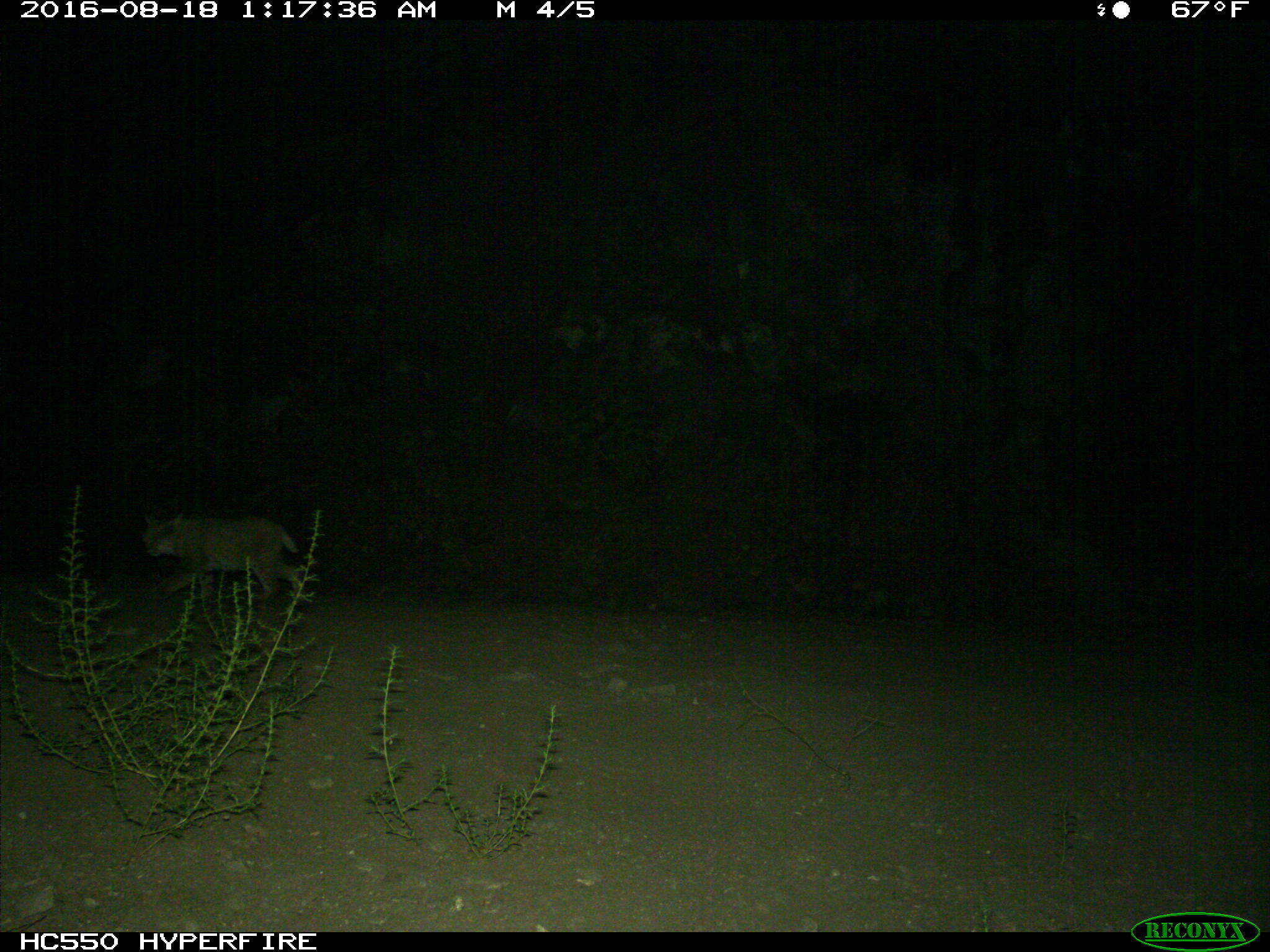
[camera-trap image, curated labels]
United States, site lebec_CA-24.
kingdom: Animalia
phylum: Chordata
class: Mammalia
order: Carnivora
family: Felidae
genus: Lynx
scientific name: Lynx rufus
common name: bobcat